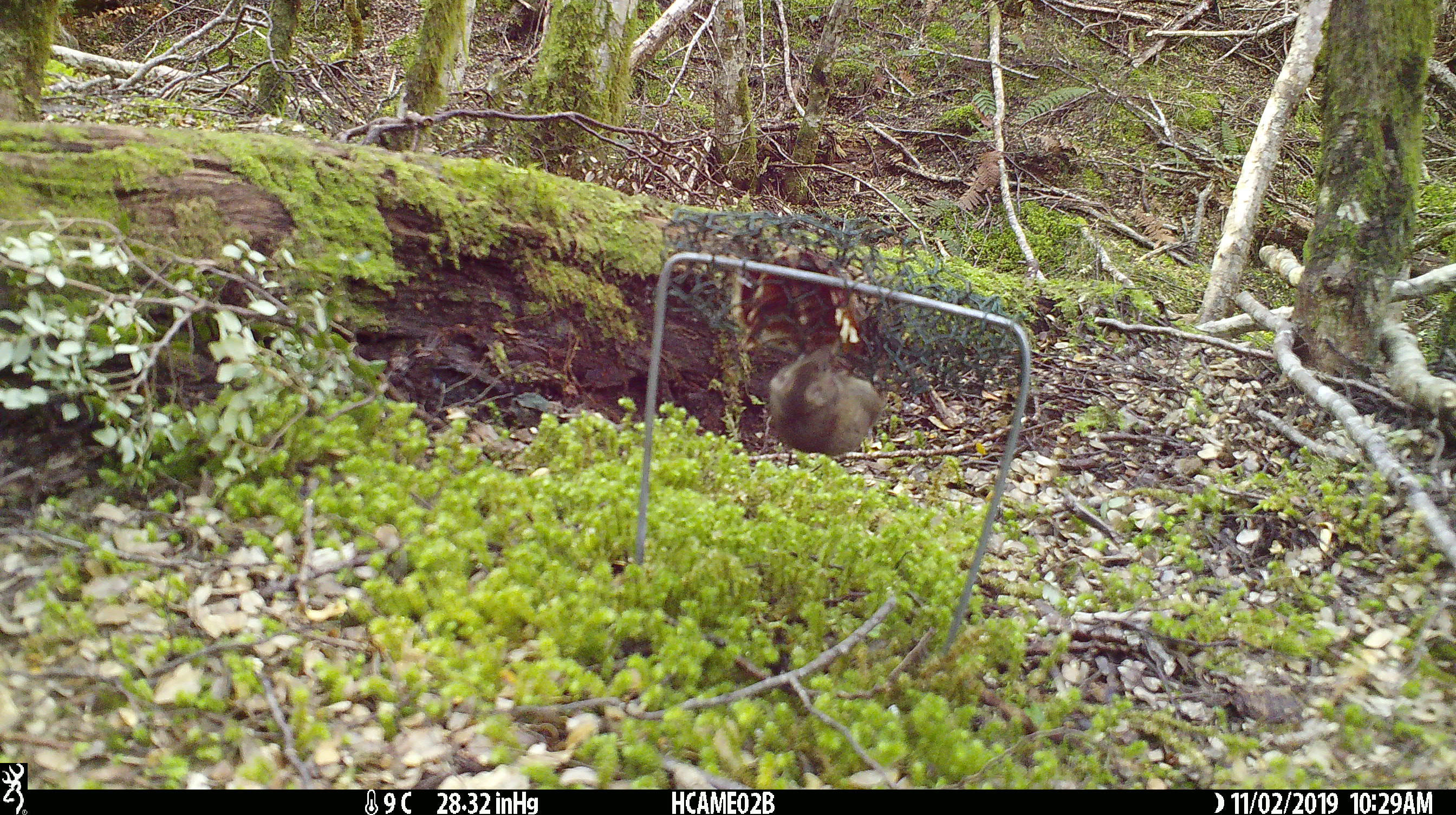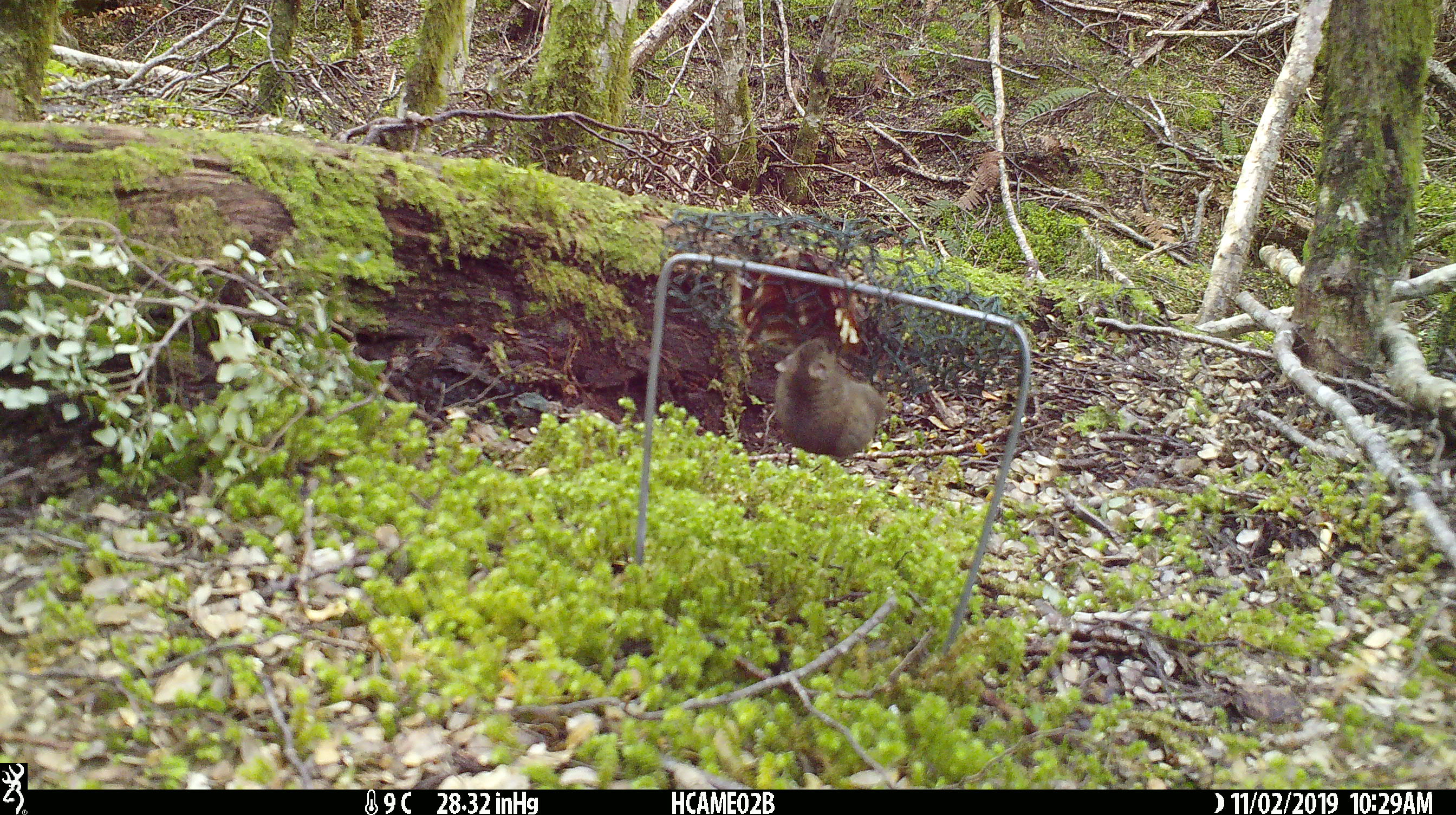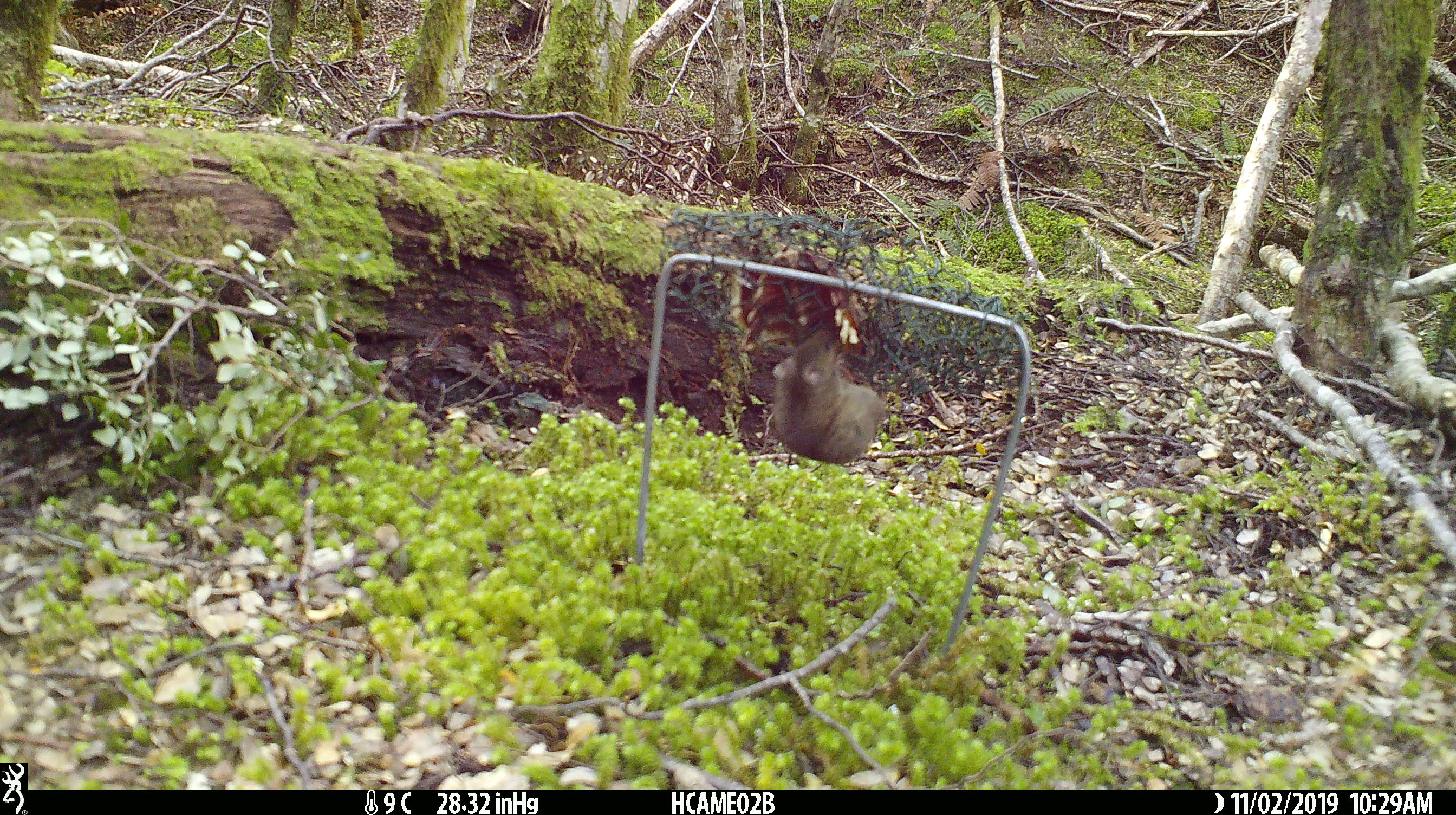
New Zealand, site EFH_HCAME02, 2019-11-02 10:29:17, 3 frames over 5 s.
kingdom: Animalia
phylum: Chordata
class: Mammalia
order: Rodentia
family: Muridae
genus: Mus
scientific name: Mus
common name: mouse